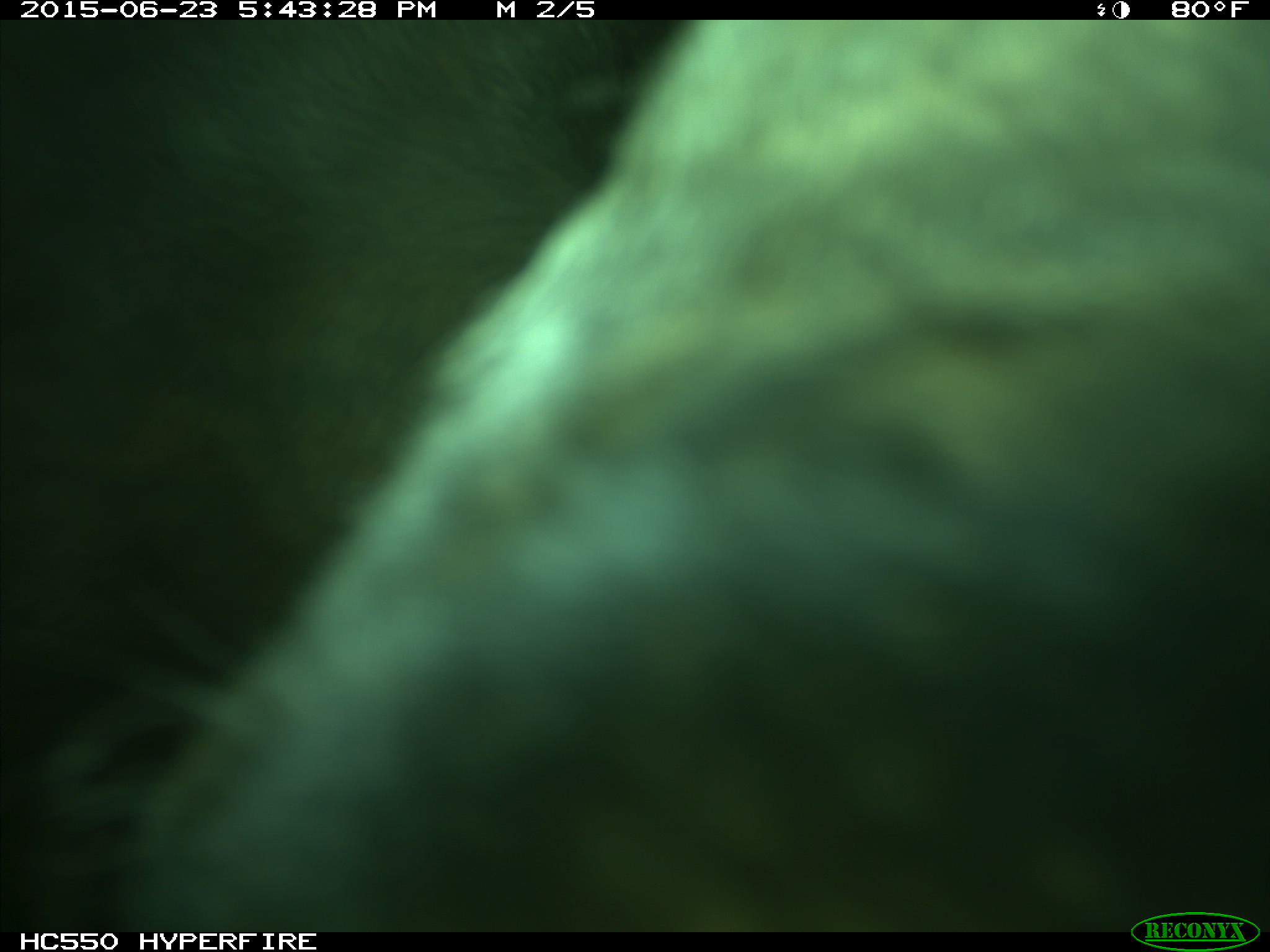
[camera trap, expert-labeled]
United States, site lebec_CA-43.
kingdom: Animalia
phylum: Chordata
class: Mammalia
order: Artiodactyla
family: Bovidae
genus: Bos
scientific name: Bos taurus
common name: domestic cow